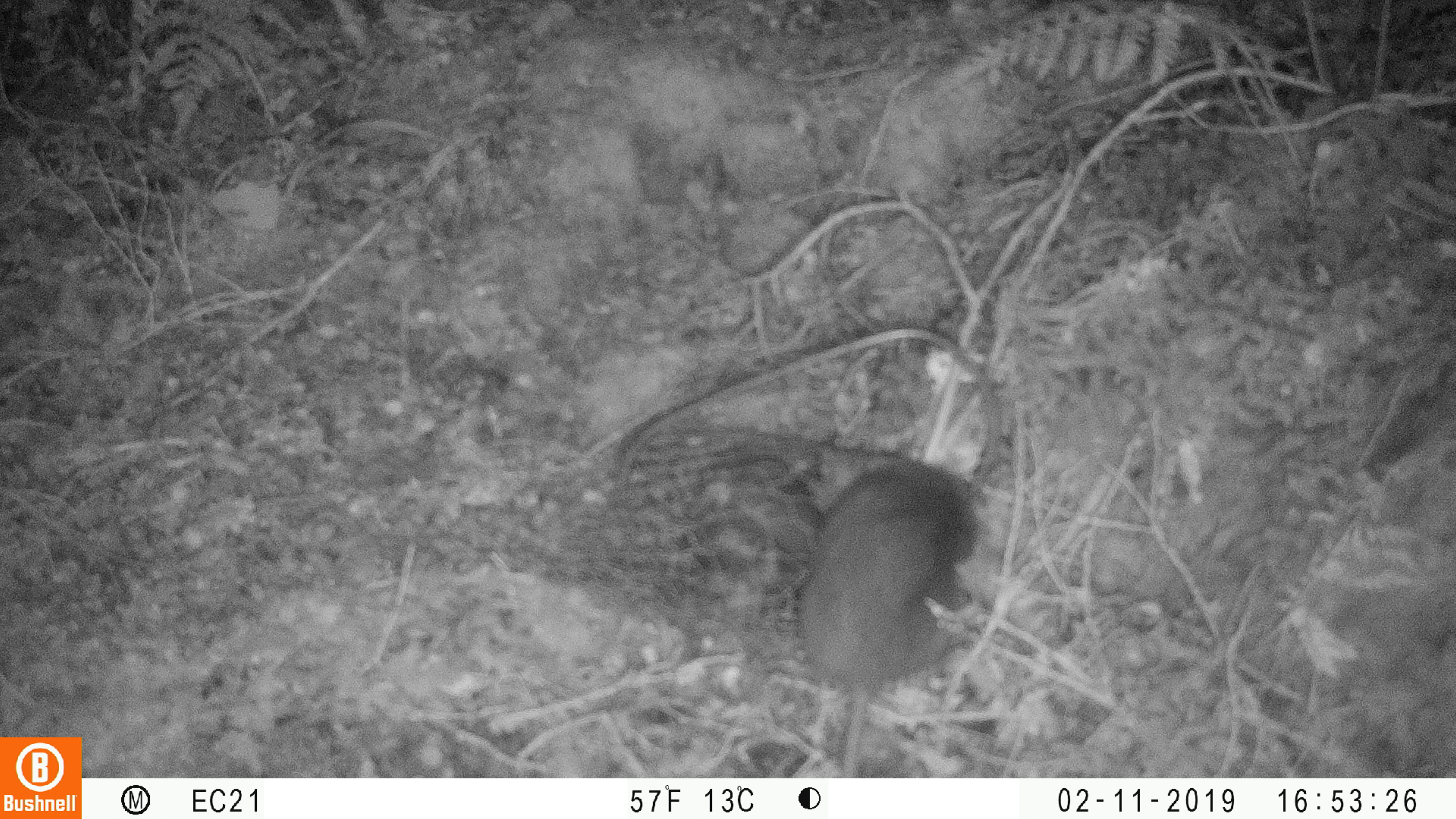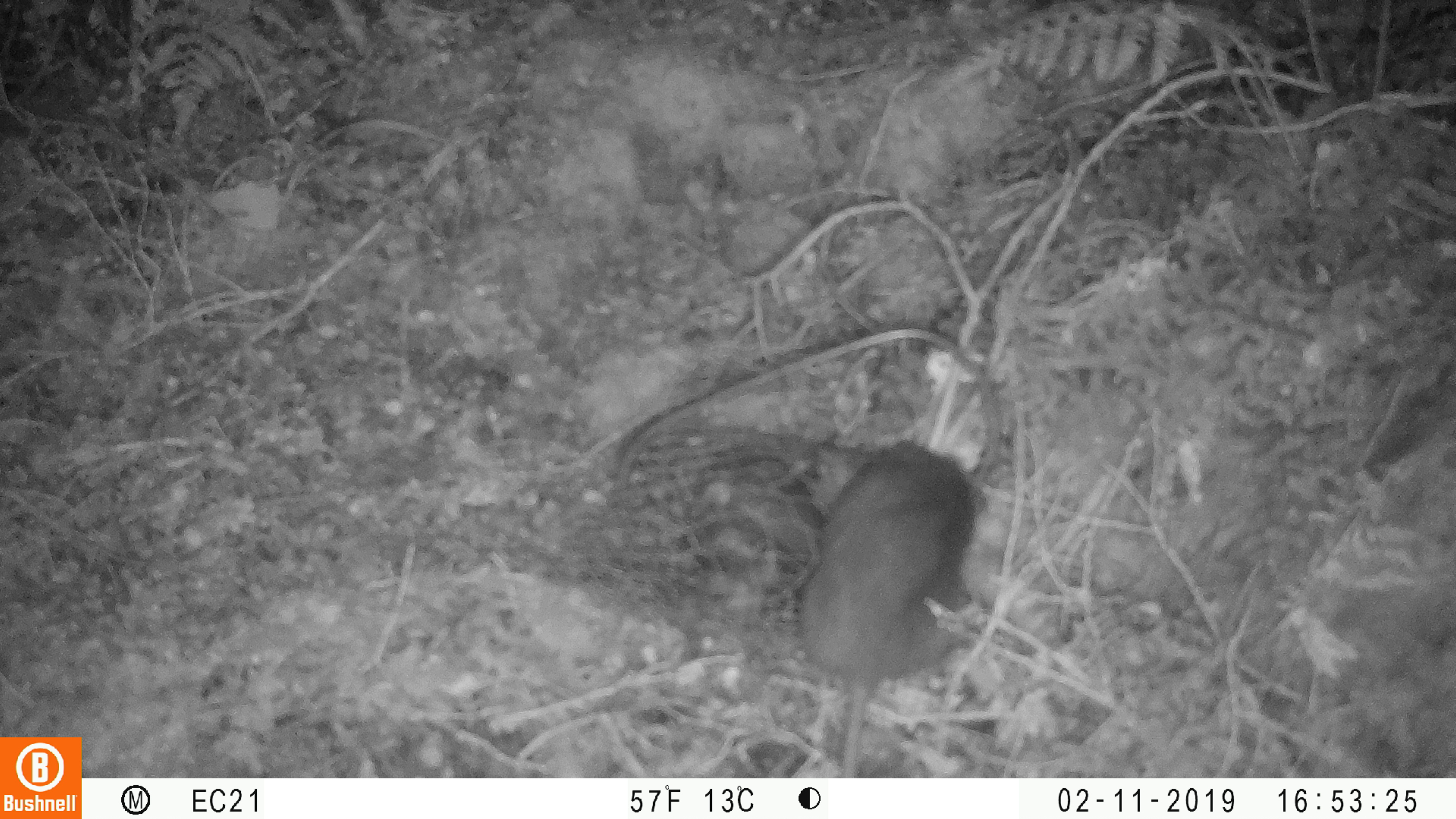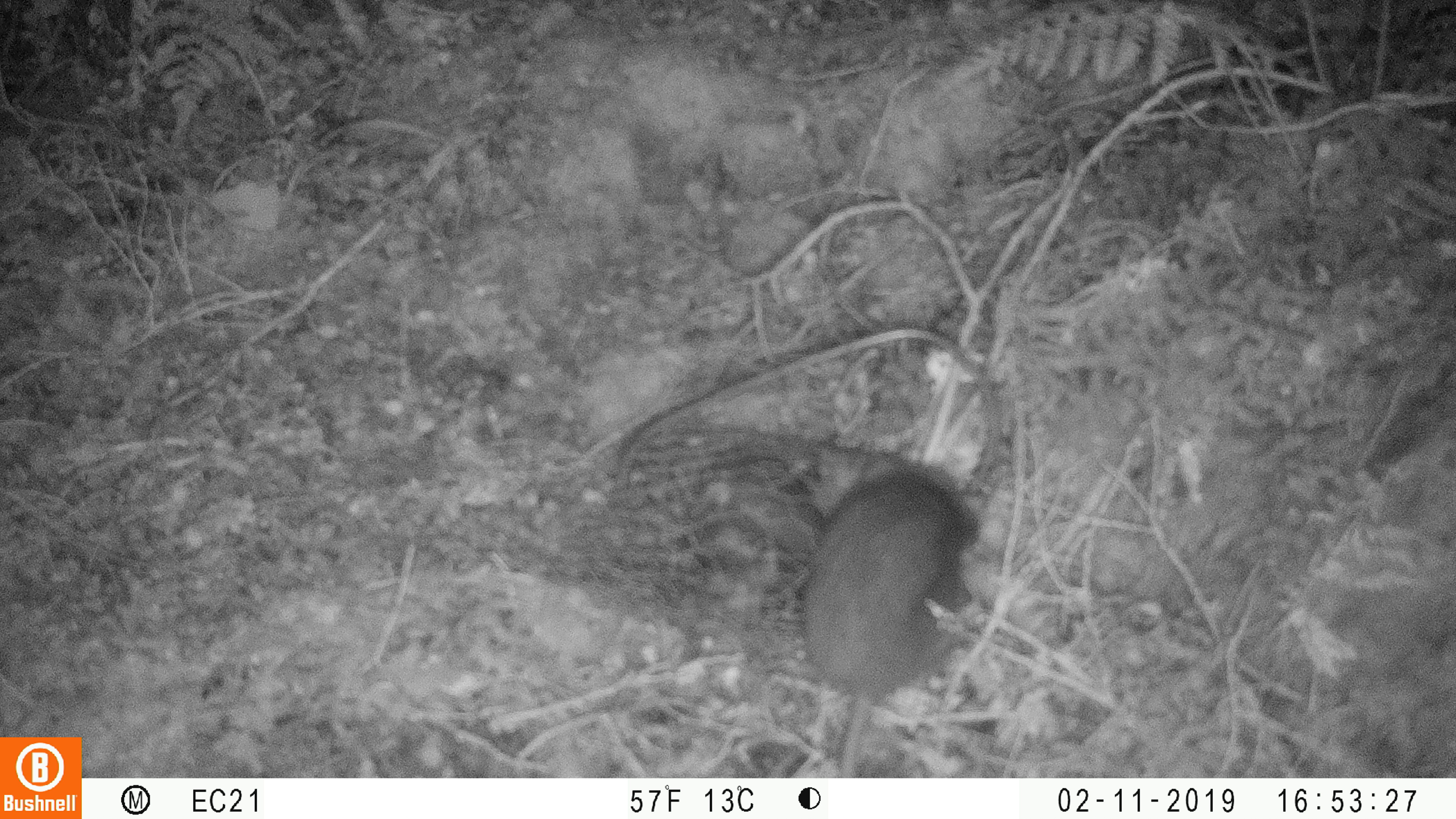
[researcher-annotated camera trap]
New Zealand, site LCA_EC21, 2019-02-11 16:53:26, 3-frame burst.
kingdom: Animalia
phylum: Chordata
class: Mammalia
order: Rodentia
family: Muridae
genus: Rattus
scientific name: Rattus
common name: rat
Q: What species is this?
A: Rat (Rattus).